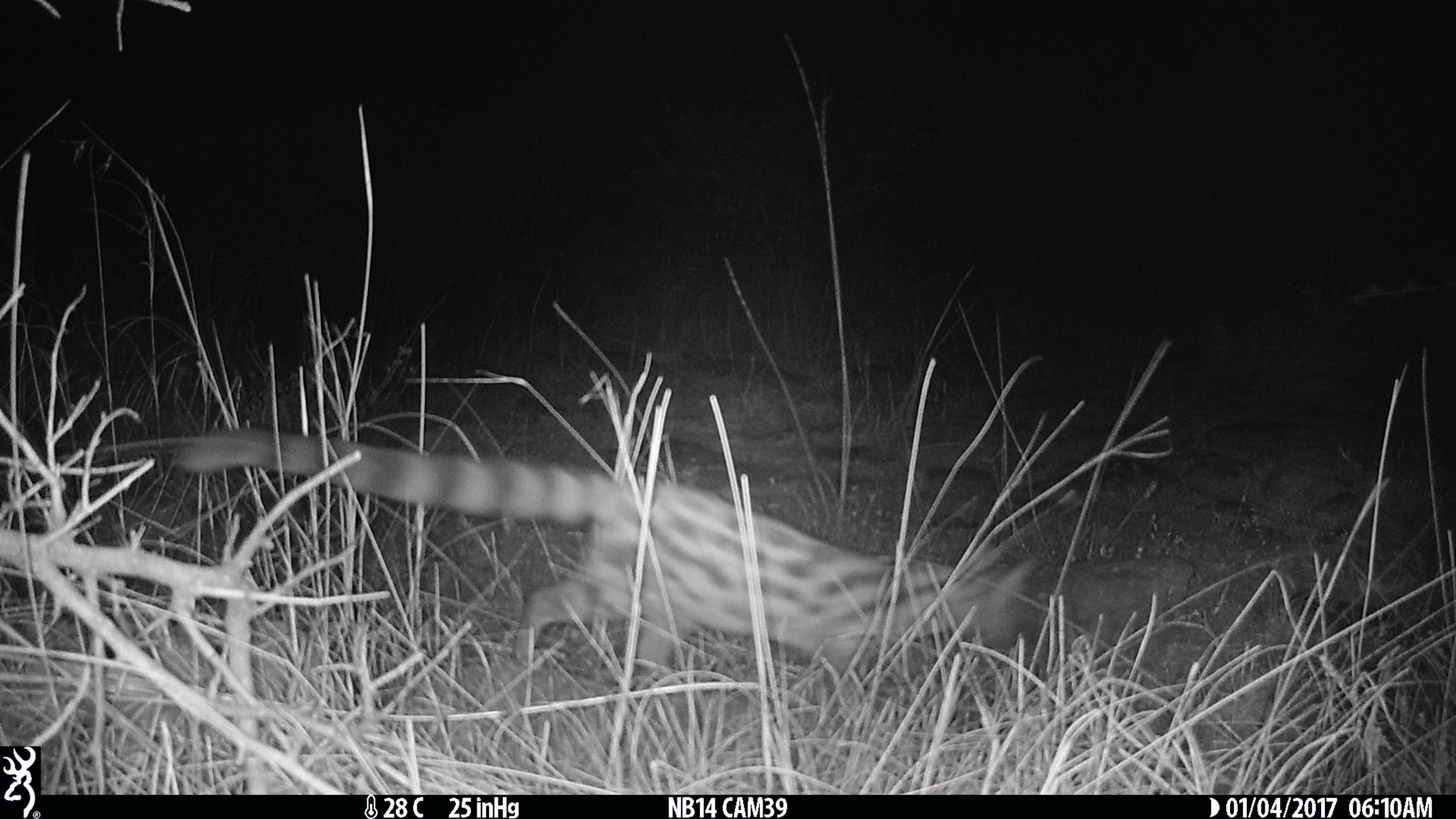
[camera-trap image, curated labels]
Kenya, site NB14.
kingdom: Animalia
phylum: Chordata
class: Mammalia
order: Carnivora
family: Viverridae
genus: Genetta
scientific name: Genetta genetta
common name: genet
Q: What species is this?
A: Genet (Genetta genetta).